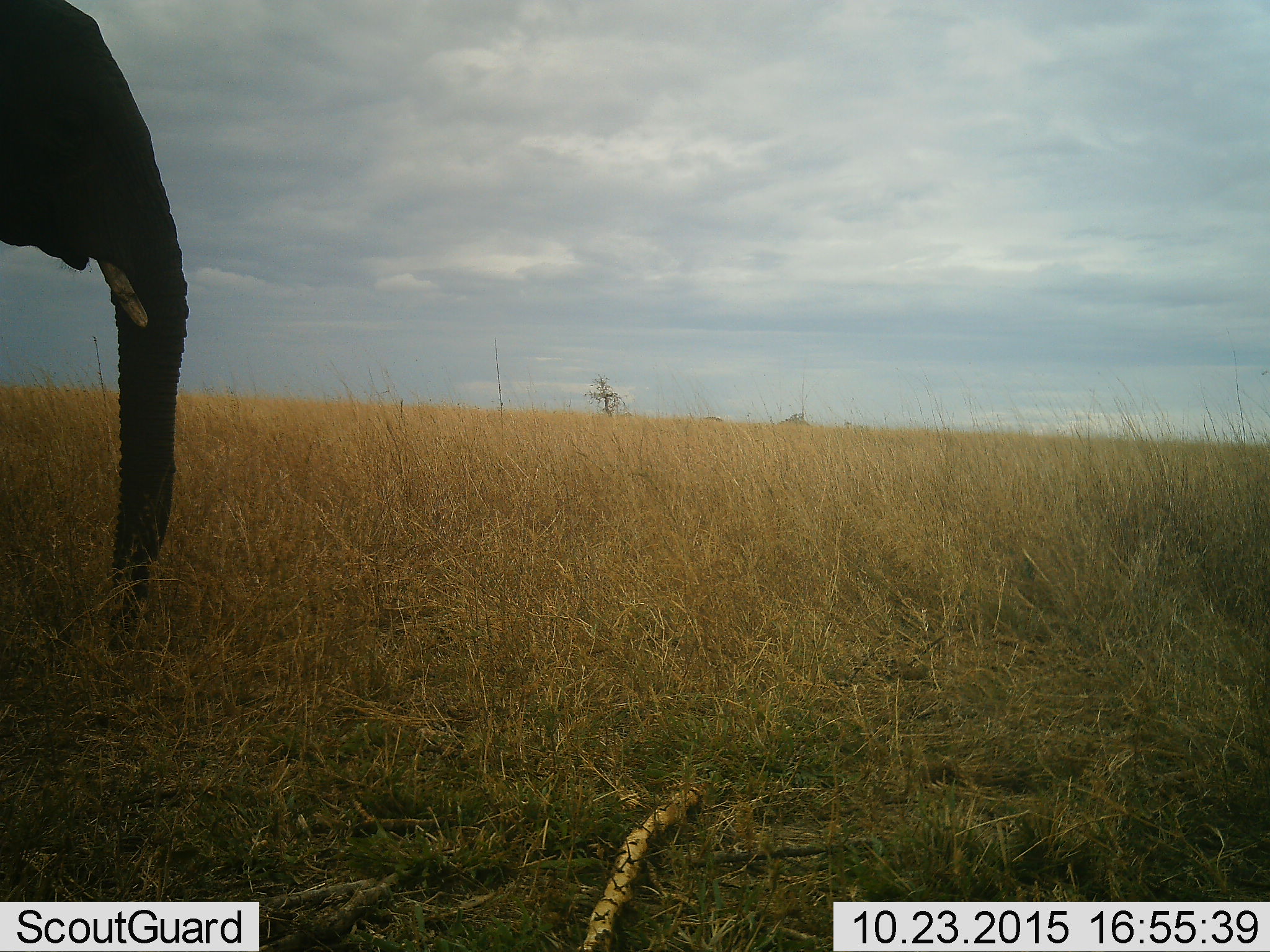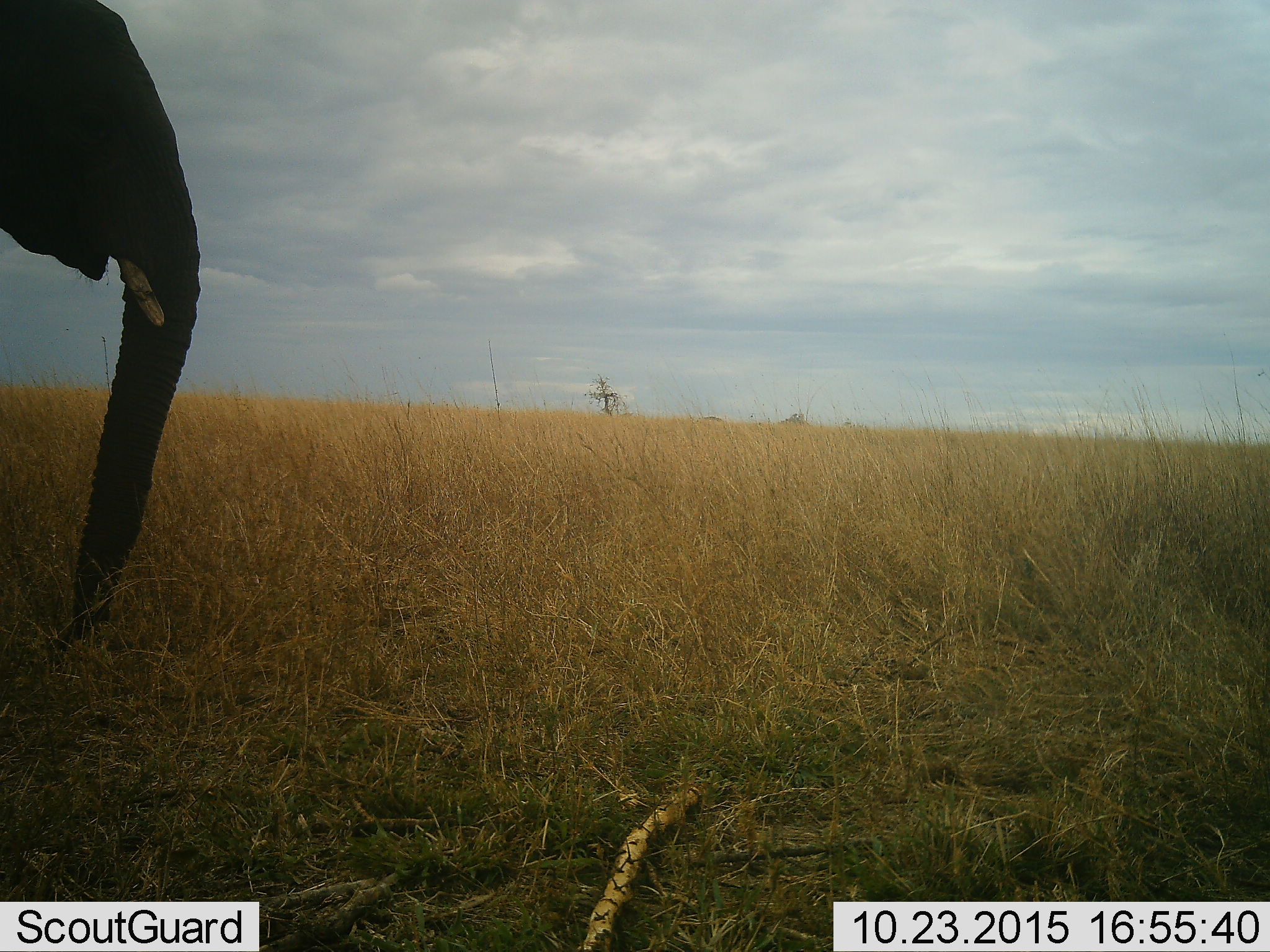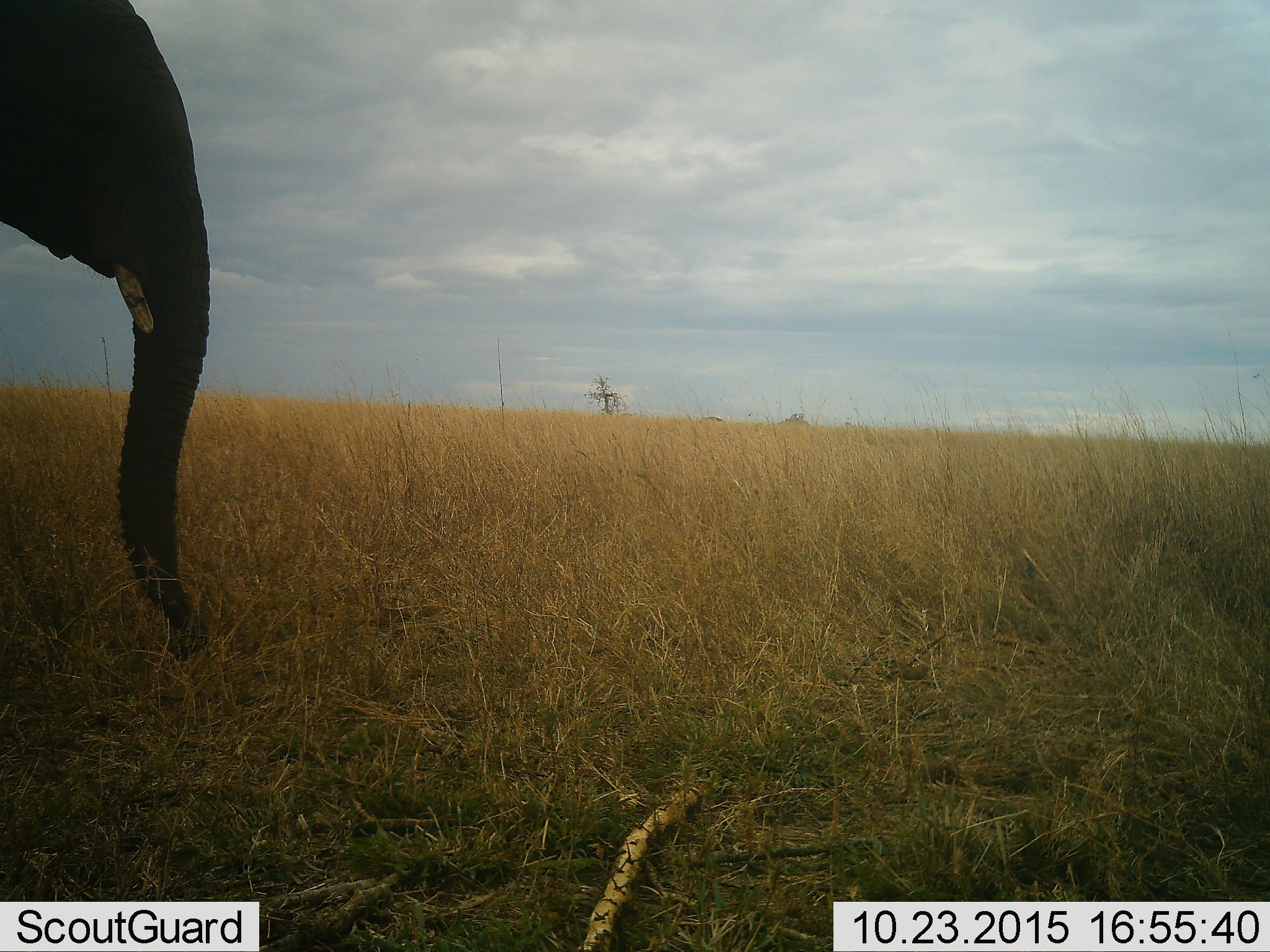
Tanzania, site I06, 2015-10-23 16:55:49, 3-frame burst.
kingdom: Animalia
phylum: Chordata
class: Mammalia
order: Proboscidea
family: Elephantidae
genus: Loxodonta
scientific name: Loxodonta africana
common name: african bush elephant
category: elephant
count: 1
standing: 70%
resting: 10%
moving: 10%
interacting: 0%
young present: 0%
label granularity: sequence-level